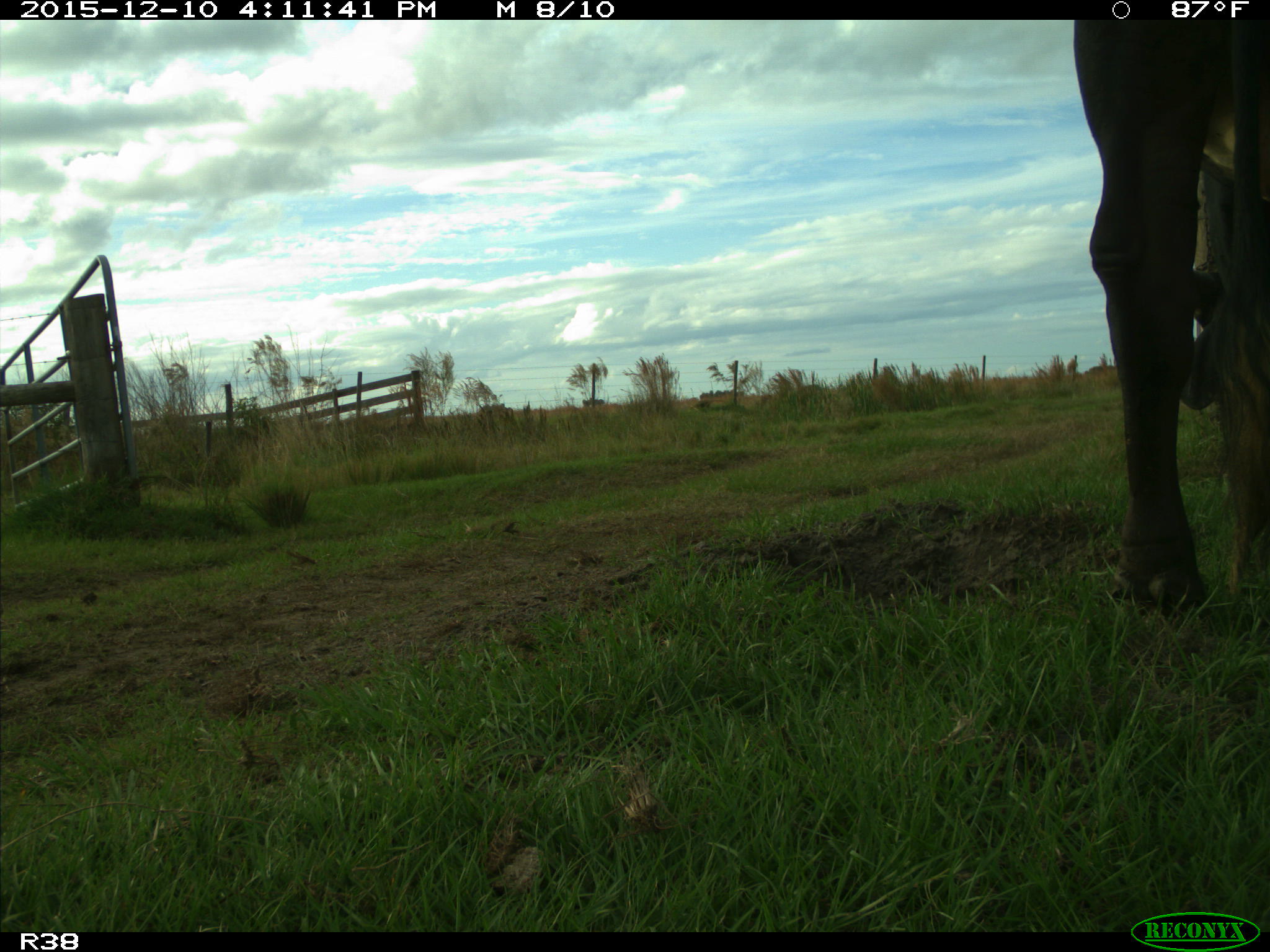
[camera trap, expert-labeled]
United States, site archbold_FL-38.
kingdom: Animalia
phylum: Chordata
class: Mammalia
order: Artiodactyla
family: Bovidae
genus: Bos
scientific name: Bos taurus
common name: domestic cow